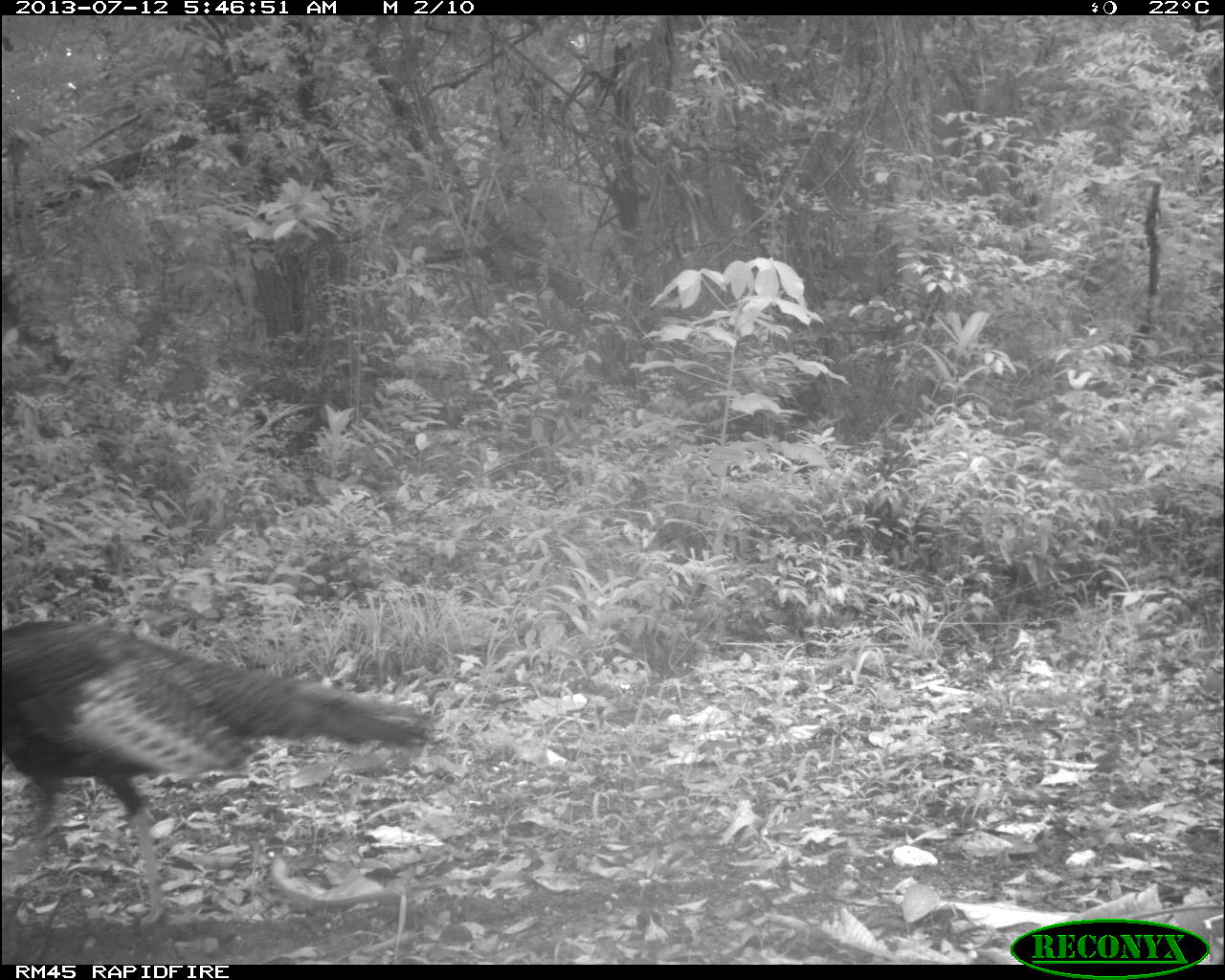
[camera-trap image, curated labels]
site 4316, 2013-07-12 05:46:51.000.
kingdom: Animalia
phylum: Chordata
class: Aves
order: Galliformes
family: Phasianidae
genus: Meleagris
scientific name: Meleagris ocellata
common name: ocellated turkey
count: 1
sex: male